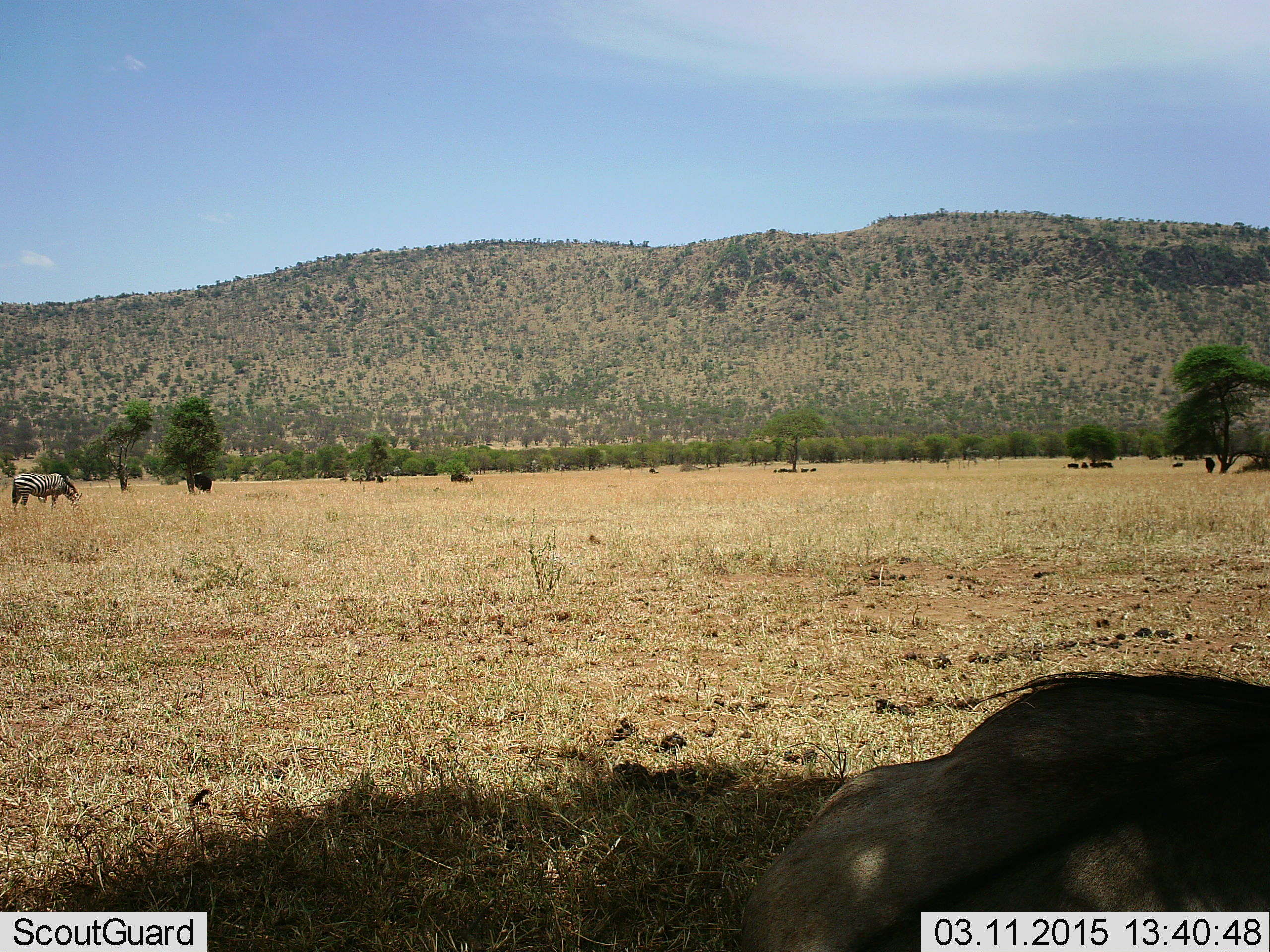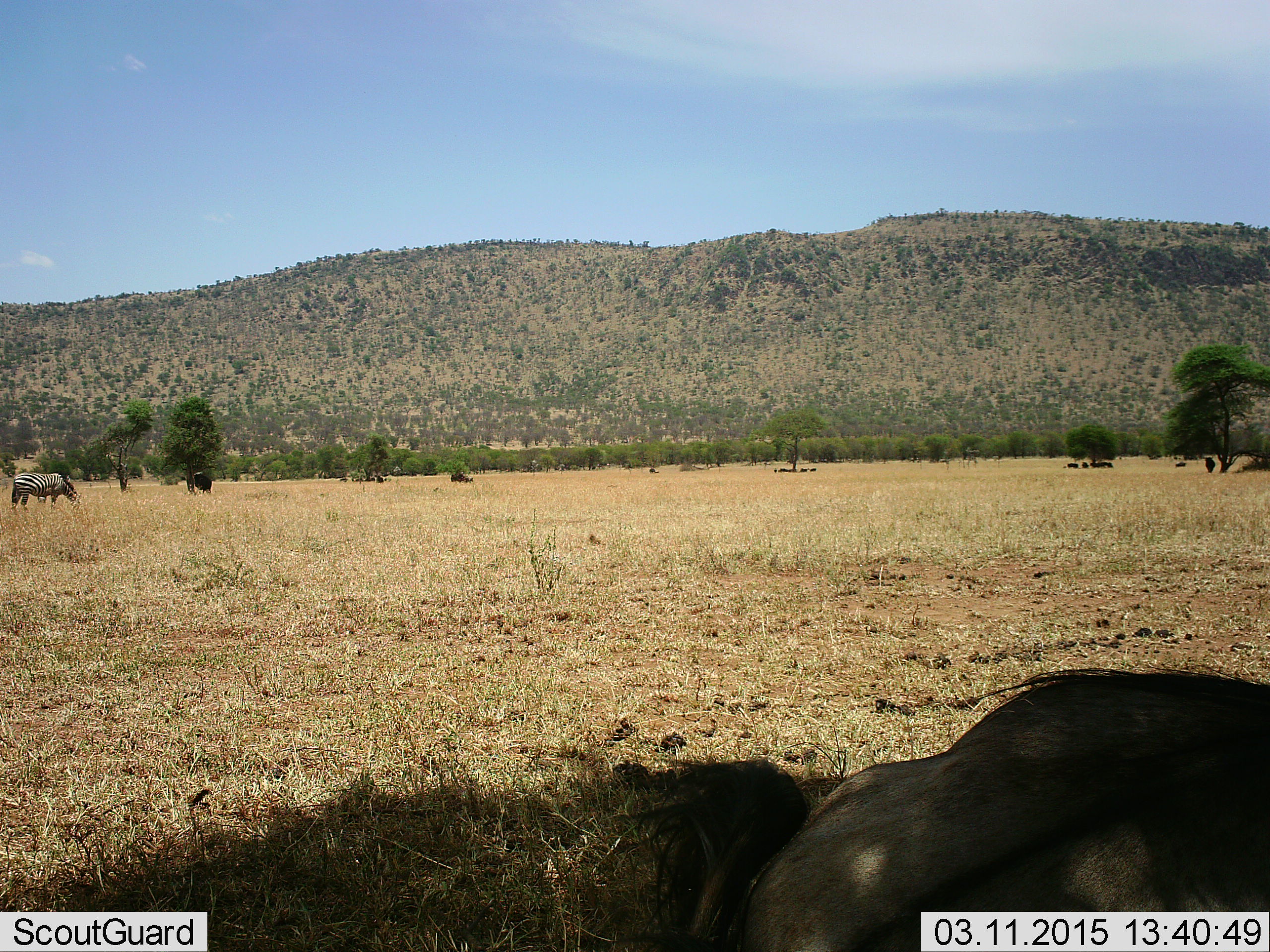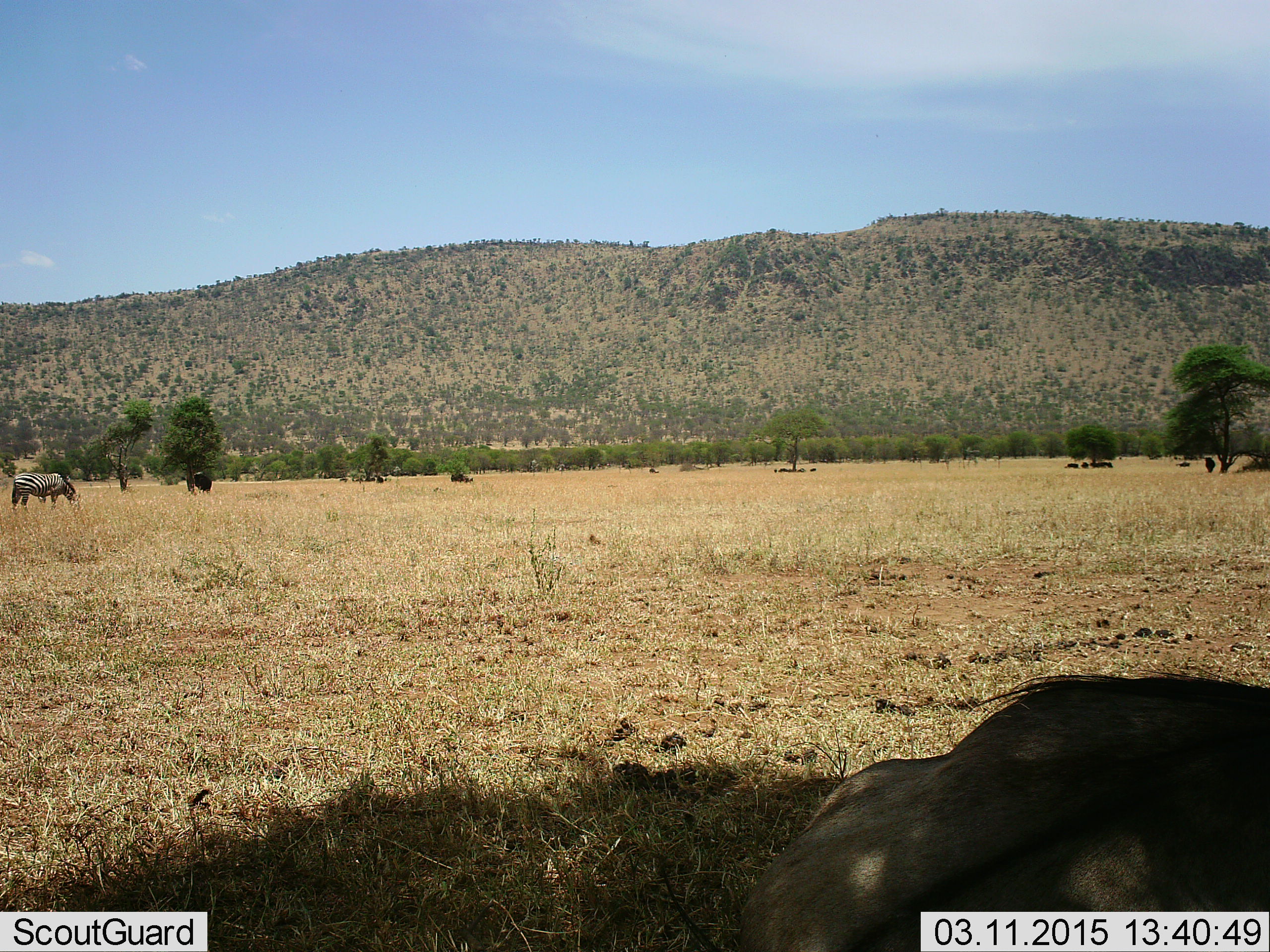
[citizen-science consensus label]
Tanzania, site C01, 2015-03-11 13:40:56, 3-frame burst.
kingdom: Animalia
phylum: Chordata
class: Mammalia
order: Artiodactyla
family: Bovidae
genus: Connochaetes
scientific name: Connochaetes taurinus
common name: blue wildebeest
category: wildebeest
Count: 1.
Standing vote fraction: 36%.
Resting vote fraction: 86%.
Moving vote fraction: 0%.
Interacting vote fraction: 0%.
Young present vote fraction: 0%.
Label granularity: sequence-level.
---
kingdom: Animalia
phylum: Chordata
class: Mammalia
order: Perissodactyla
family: Equidae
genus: Equus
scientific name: Equus quagga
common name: plains zebra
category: zebra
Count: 1.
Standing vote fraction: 25%.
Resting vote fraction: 0%.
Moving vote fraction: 0%.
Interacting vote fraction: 0%.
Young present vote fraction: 0%.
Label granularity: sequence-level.